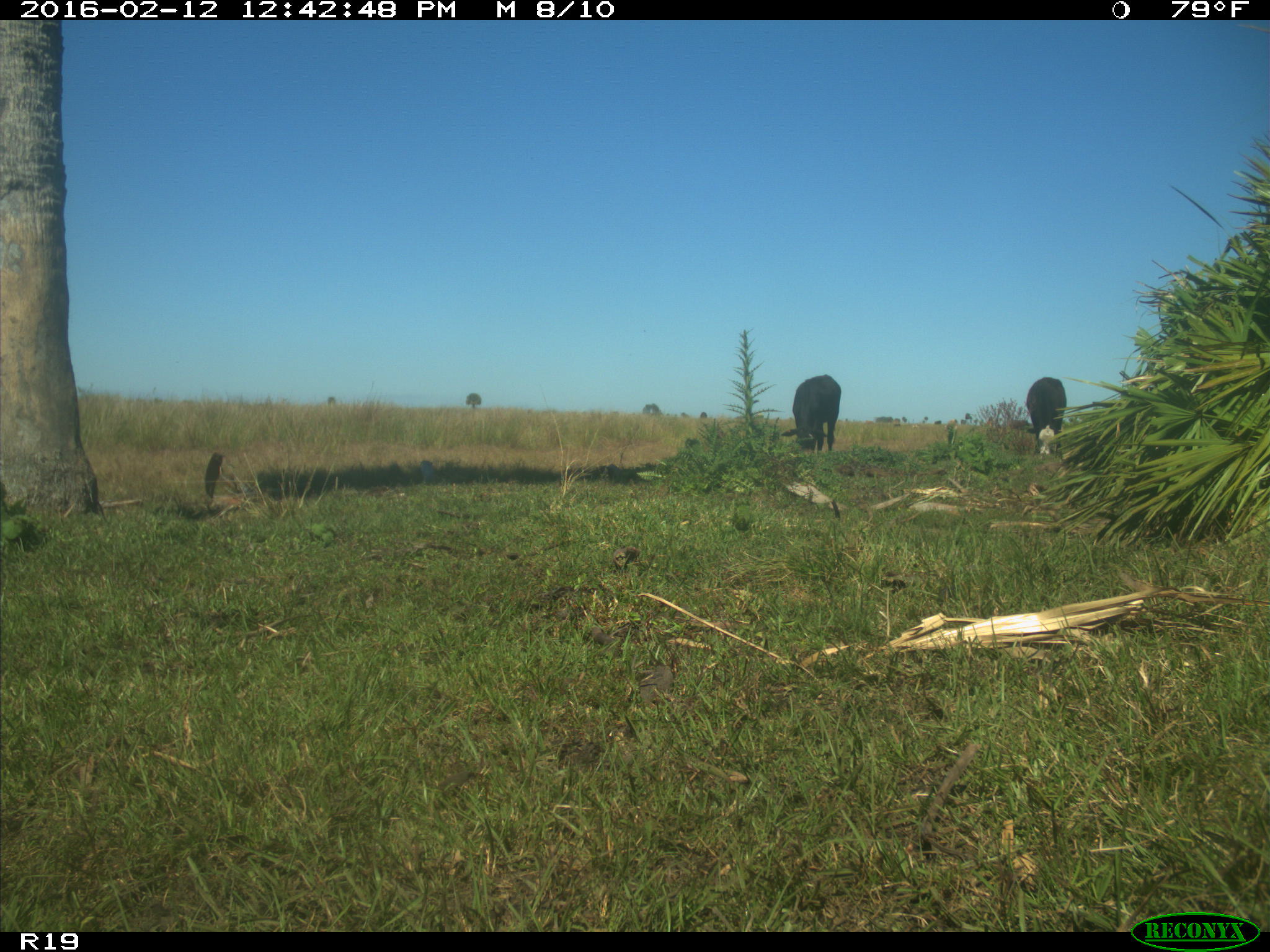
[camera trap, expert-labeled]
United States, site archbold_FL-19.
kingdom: Animalia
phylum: Chordata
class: Mammalia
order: Artiodactyla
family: Bovidae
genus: Bos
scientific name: Bos taurus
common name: domestic cow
Bos taurus (domestic cow).